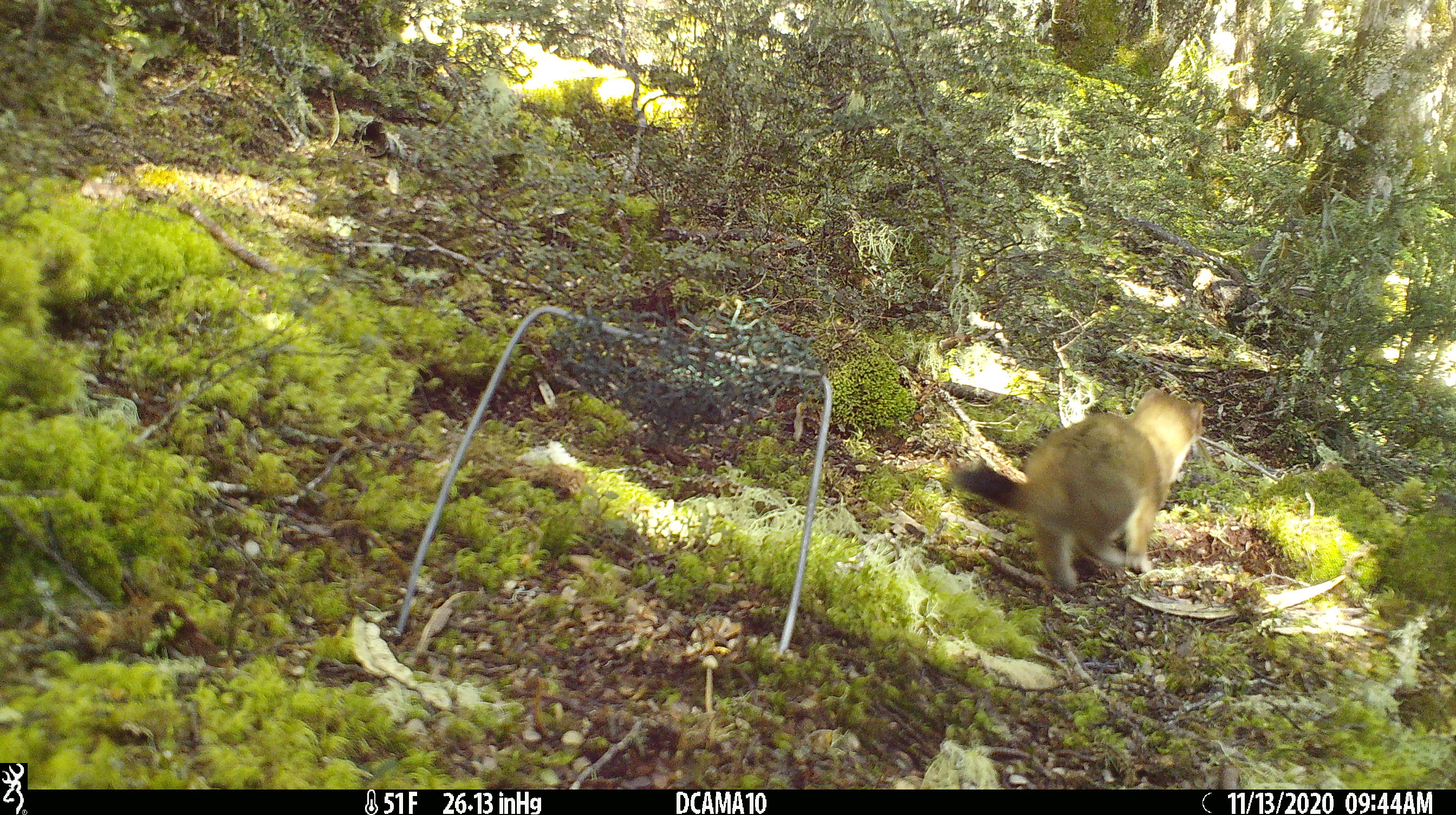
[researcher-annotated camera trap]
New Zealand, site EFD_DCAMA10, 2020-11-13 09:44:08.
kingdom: Animalia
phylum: Chordata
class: Mammalia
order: Carnivora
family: Mustelidae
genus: Mustela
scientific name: Mustela erminea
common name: stoat